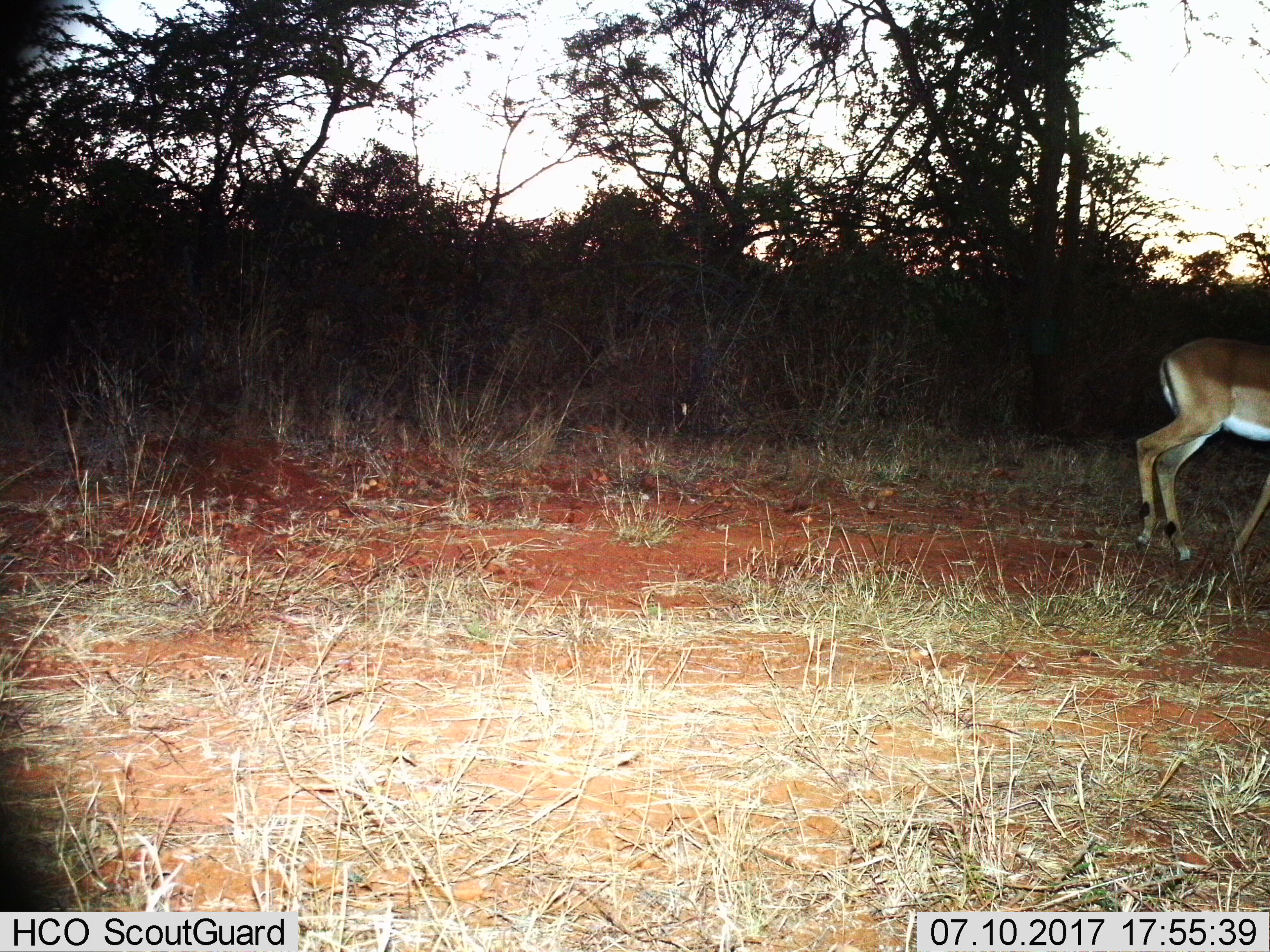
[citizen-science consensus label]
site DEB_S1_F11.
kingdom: Animalia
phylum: Chordata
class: Mammalia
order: Artiodactyla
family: Bovidae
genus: Aepyceros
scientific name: Aepyceros melampus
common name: impala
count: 1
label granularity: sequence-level